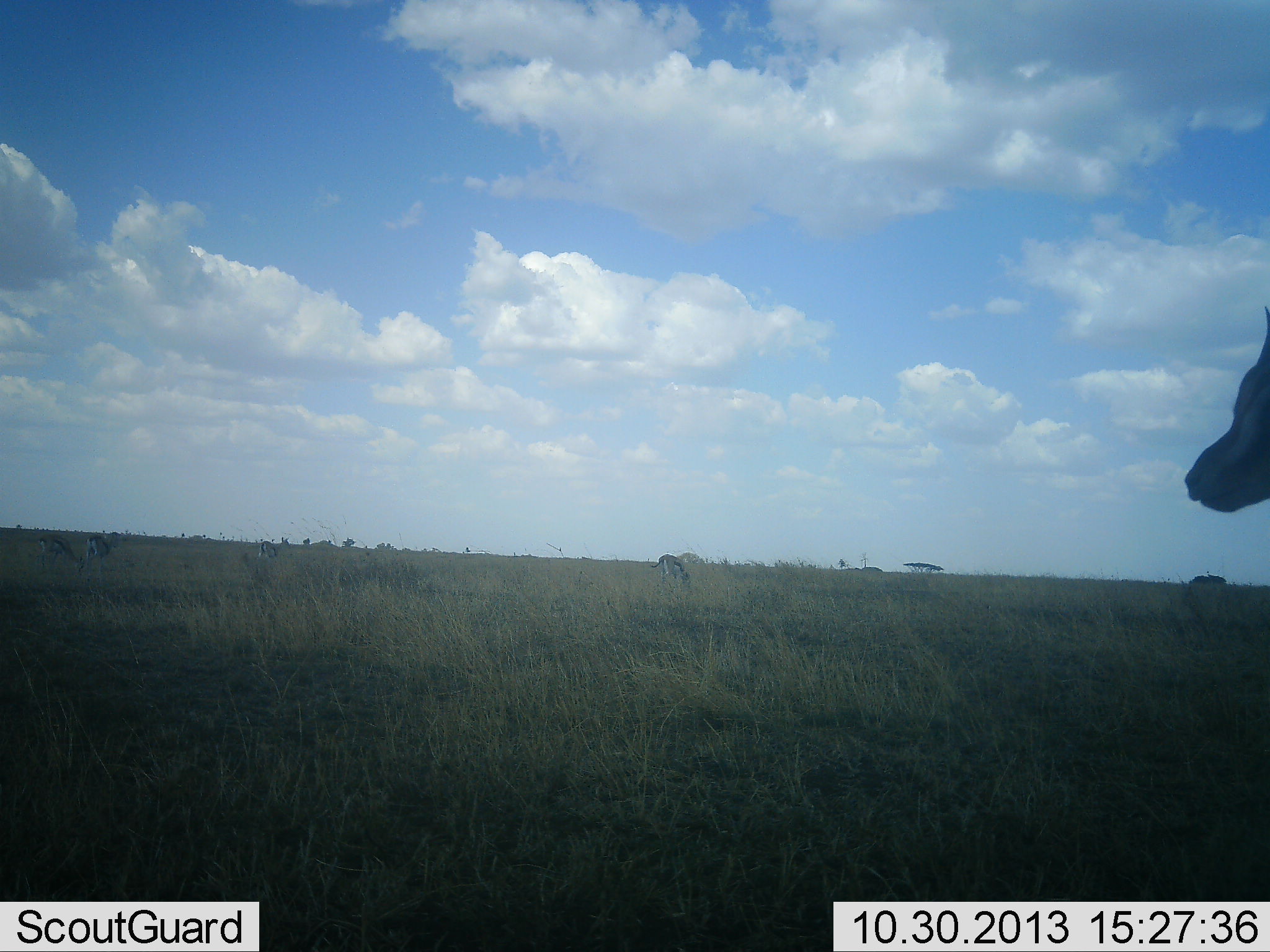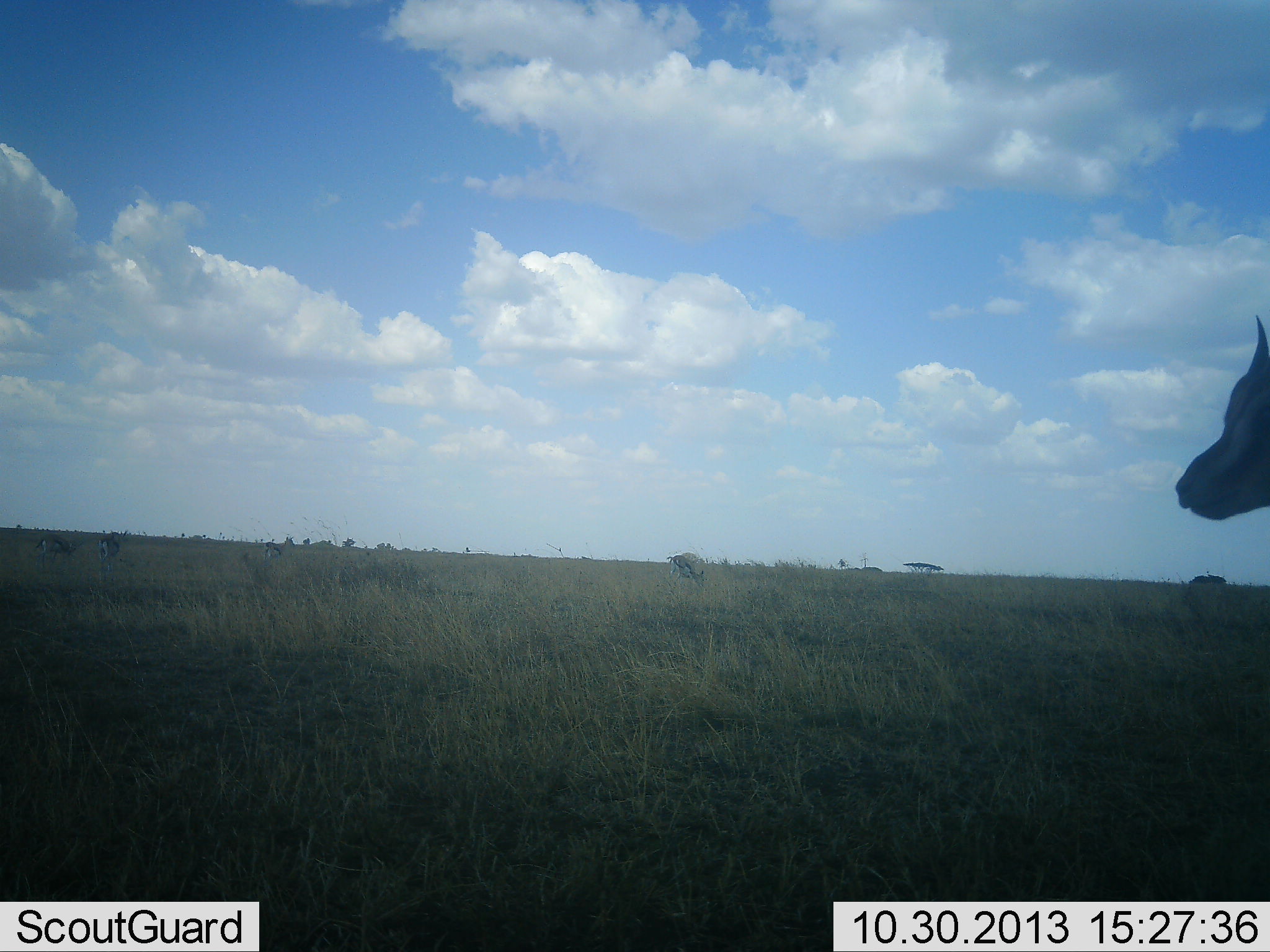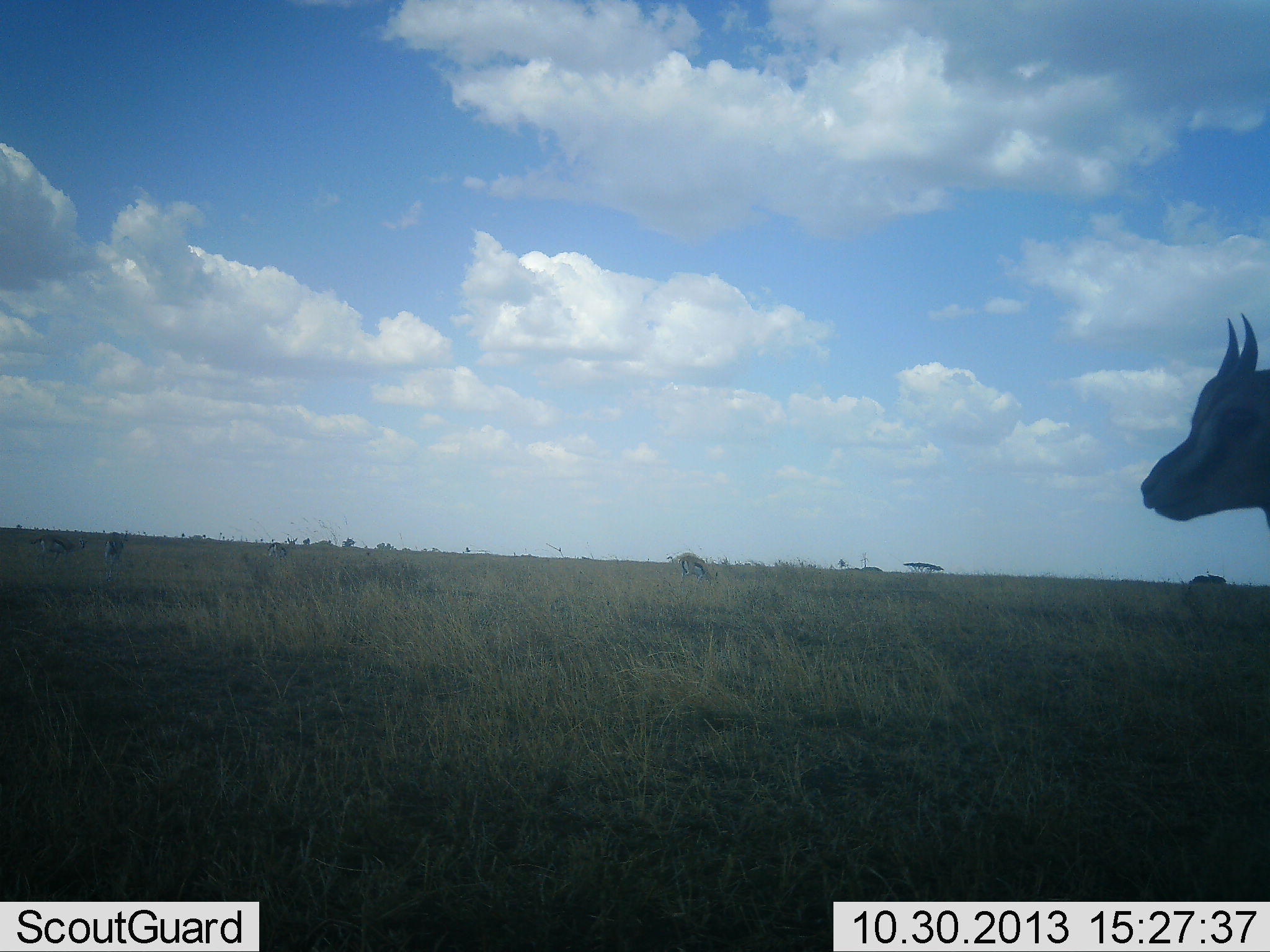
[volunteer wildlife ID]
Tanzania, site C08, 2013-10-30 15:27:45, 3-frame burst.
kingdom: Animalia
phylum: Chordata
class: Mammalia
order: Artiodactyla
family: Bovidae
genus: Eudorcas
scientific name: Eudorcas thomsonii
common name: thomson's gazelle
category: gazellethomsons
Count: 5.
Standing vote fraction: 92%.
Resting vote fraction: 0%.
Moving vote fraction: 31%.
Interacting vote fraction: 0%.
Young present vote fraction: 4%.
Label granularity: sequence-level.